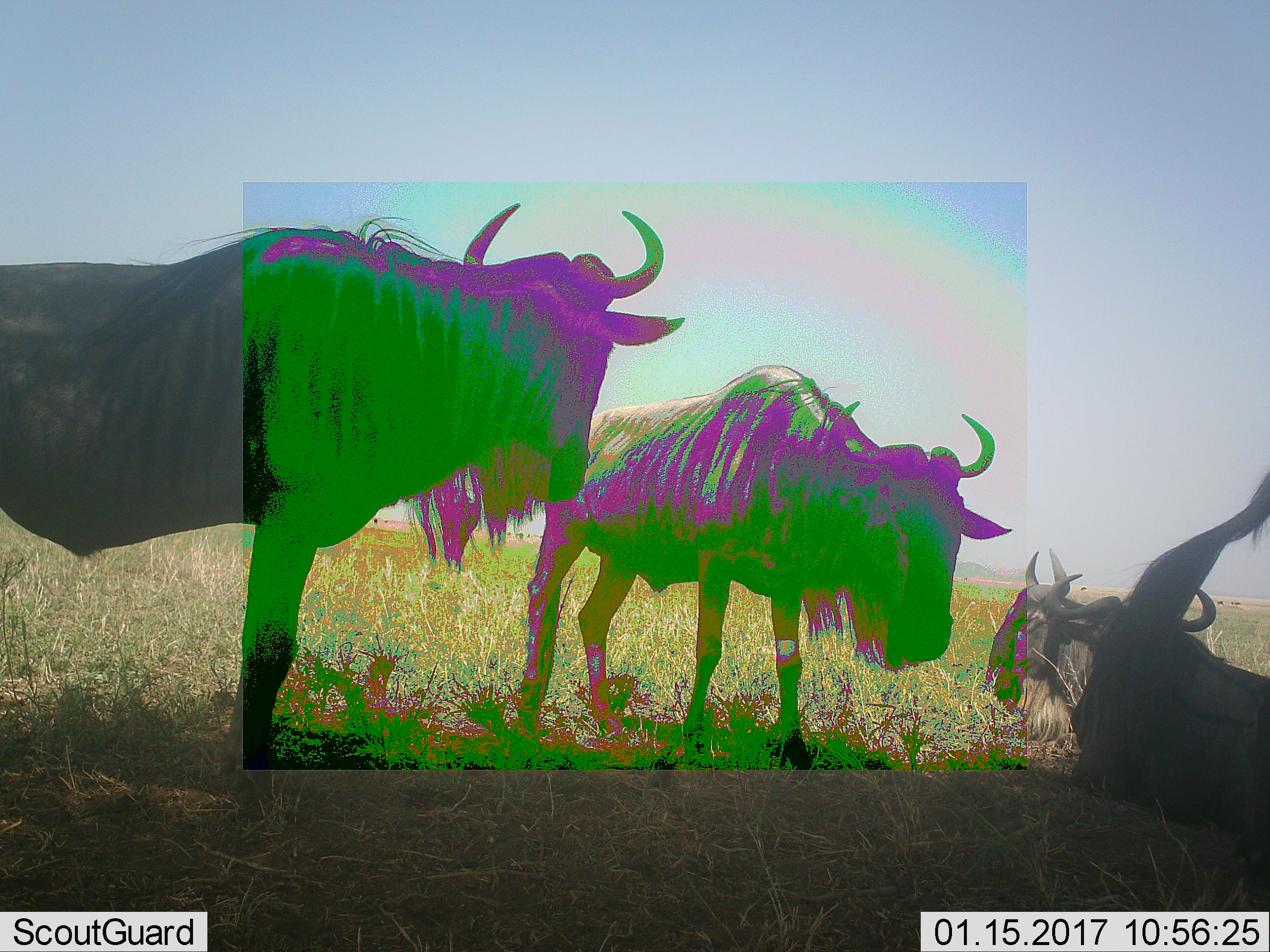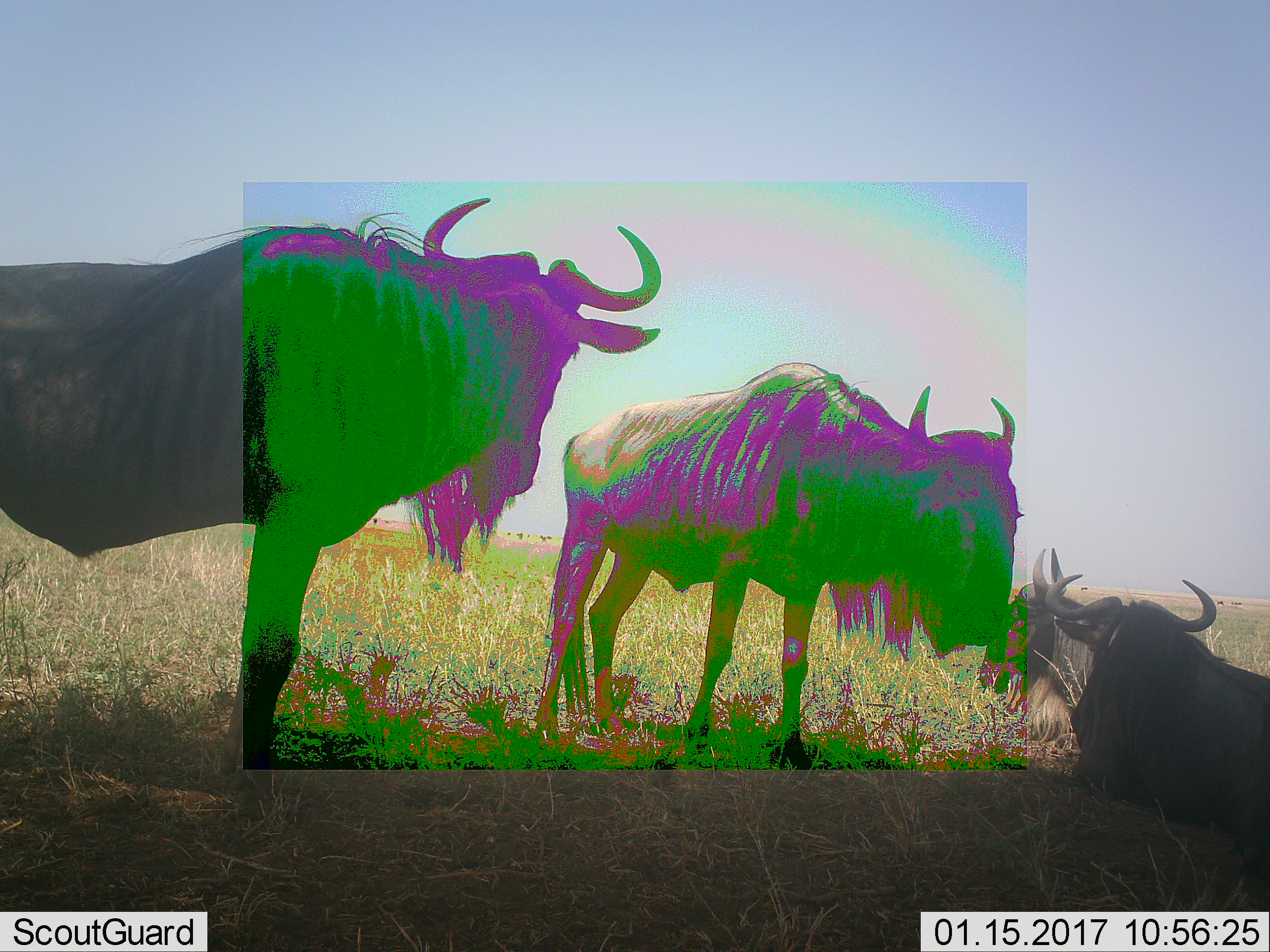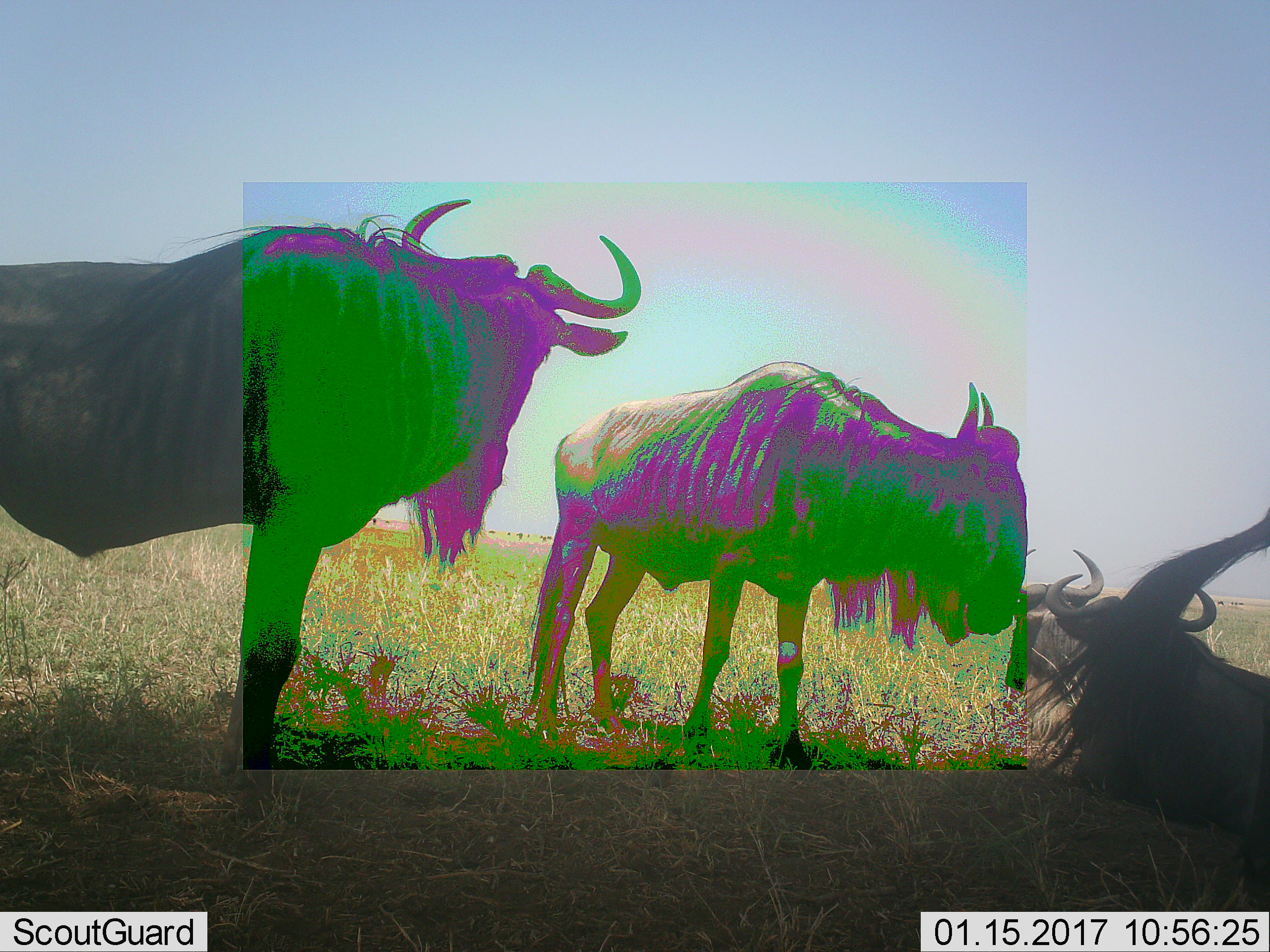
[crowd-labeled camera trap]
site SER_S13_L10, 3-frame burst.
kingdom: Animalia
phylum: Chordata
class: Mammalia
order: Artiodactyla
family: Bovidae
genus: Connochaetes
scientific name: Connochaetes taurinus taurinus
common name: blue wildebeest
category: wildebeestblue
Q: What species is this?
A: Wildebeestblue (blue wildebeest) (Connochaetes taurinus taurinus).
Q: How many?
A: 4.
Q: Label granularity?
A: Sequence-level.